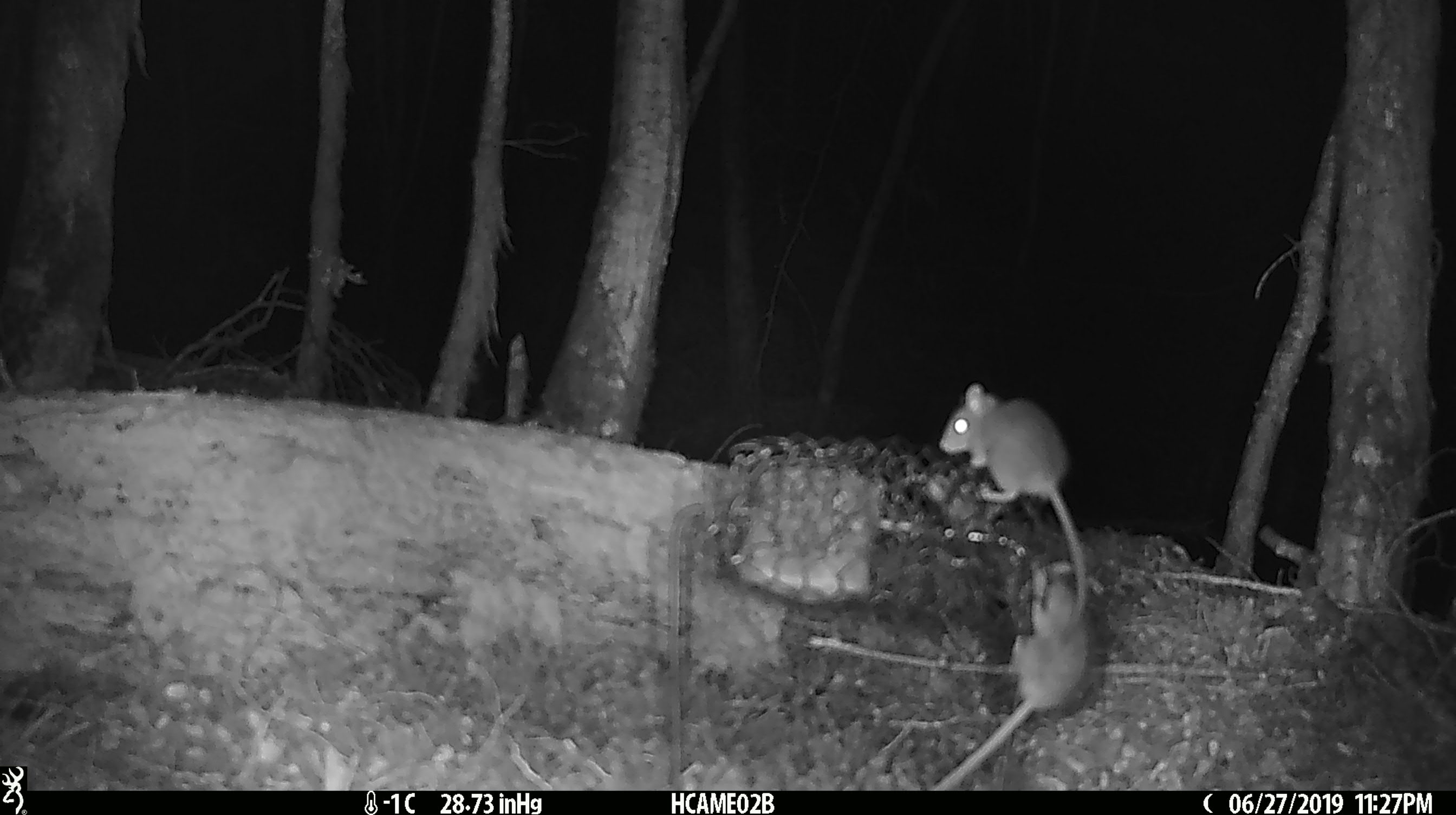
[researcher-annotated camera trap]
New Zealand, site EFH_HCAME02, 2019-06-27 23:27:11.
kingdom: Animalia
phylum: Chordata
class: Mammalia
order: Rodentia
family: Muridae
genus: Mus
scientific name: Mus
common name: mouse